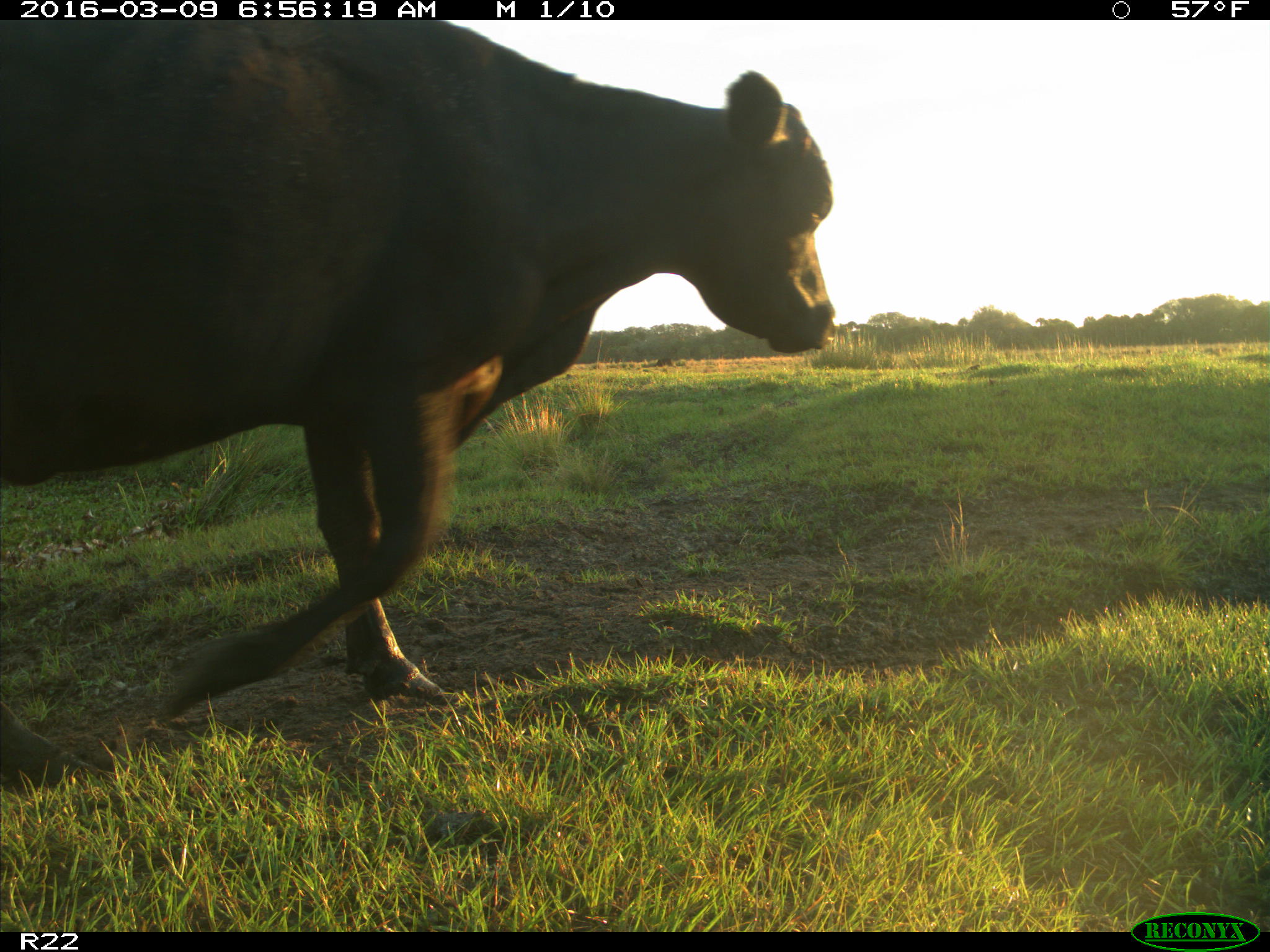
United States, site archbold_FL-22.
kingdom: Animalia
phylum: Chordata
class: Mammalia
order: Artiodactyla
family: Bovidae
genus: Bos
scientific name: Bos taurus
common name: domestic cow